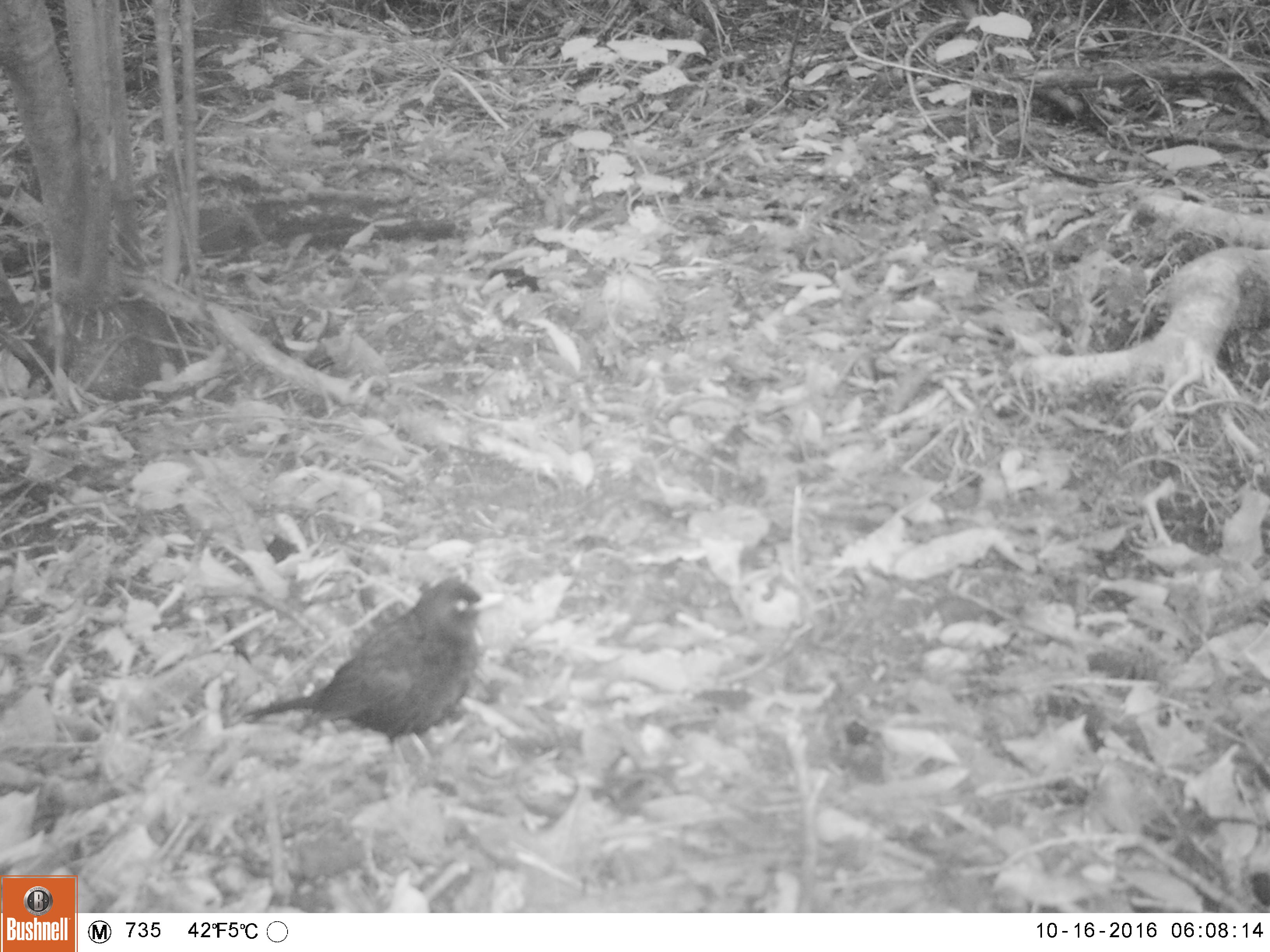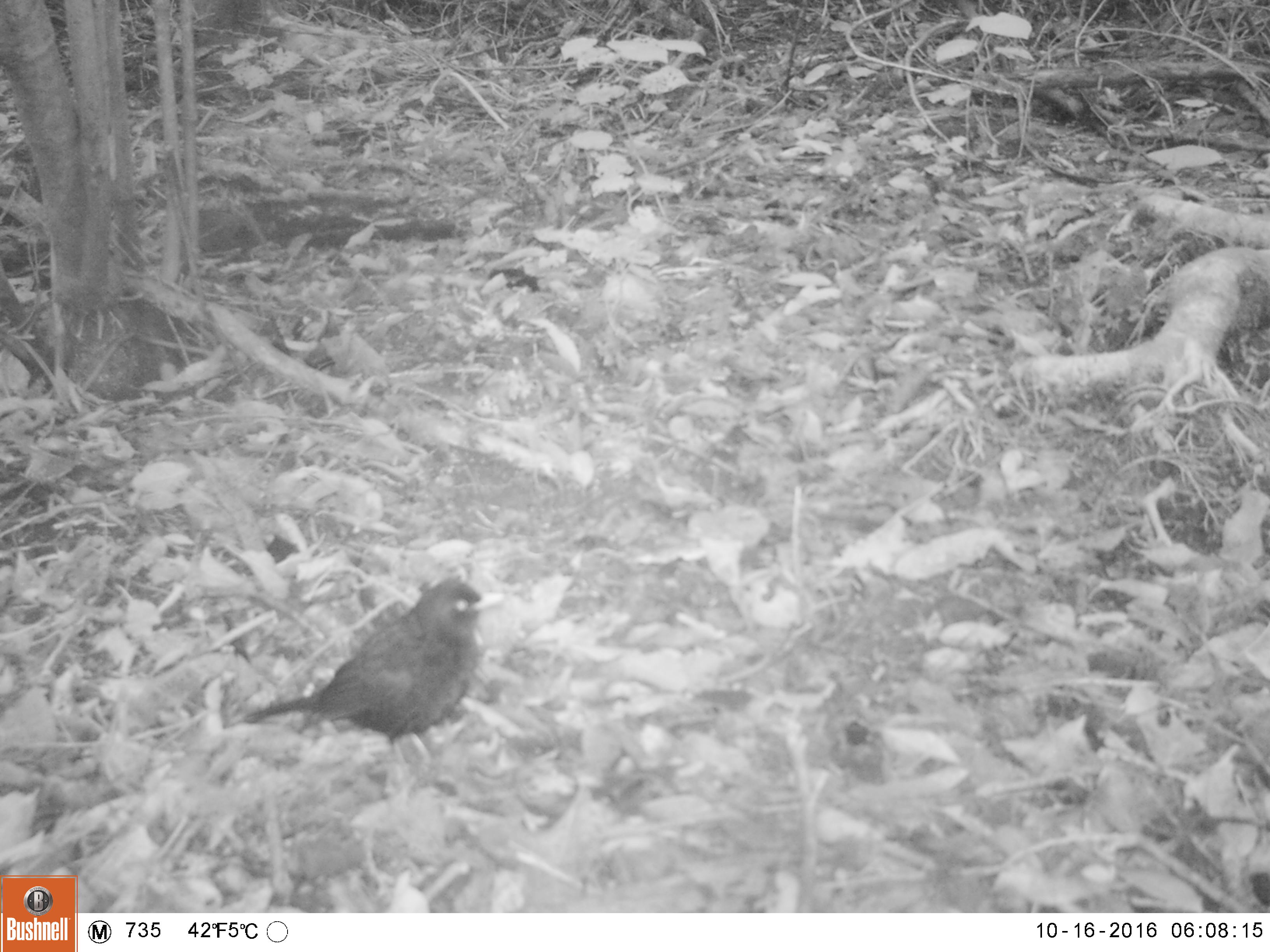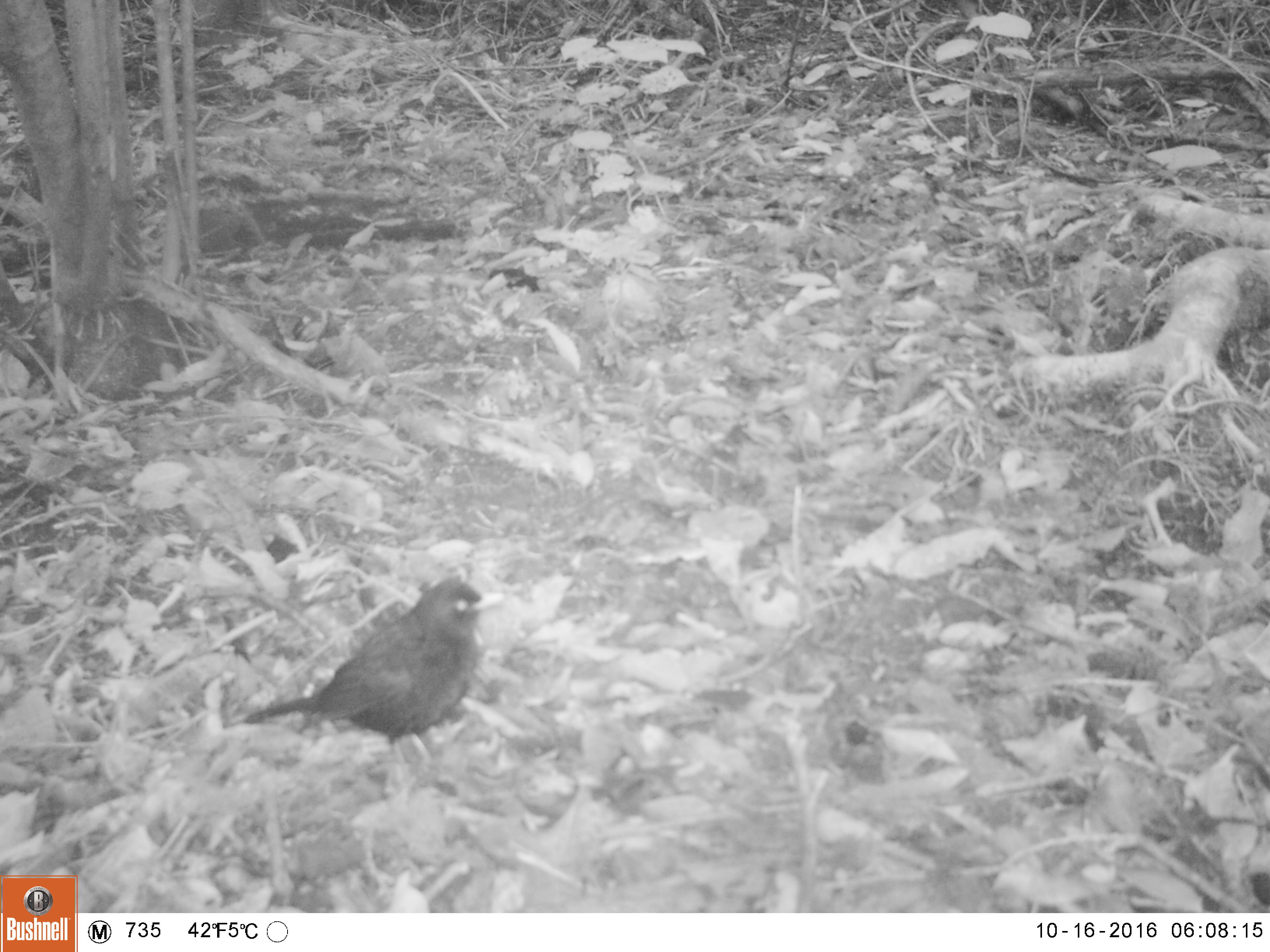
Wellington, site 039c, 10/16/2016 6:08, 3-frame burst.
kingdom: Animalia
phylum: Chordata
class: Aves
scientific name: Aves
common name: bird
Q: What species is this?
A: Bird (Aves).